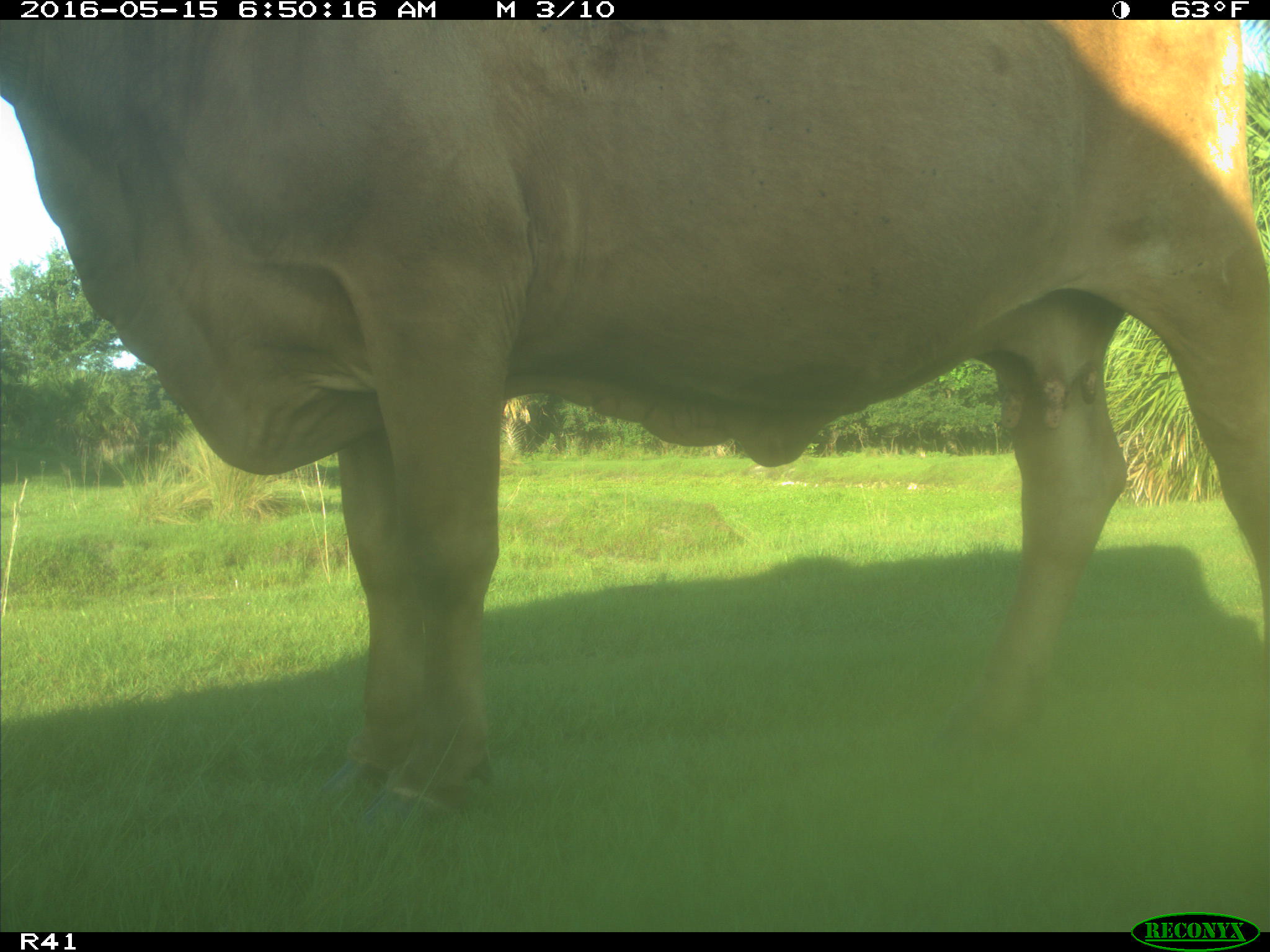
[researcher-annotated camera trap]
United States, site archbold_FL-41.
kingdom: Animalia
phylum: Chordata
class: Mammalia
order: Artiodactyla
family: Bovidae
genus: Bos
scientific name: Bos taurus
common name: domestic cow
Bos taurus (domestic cow).